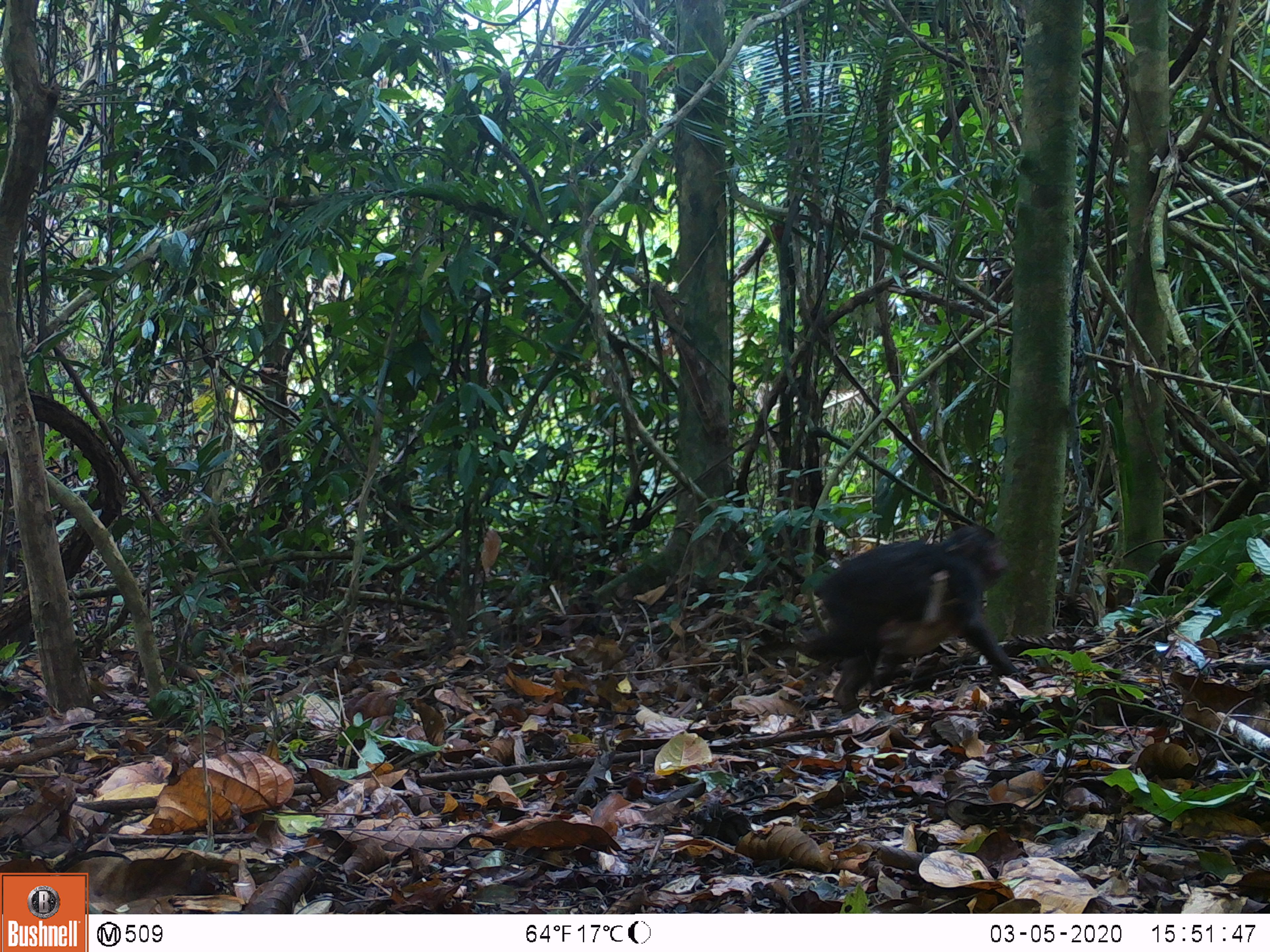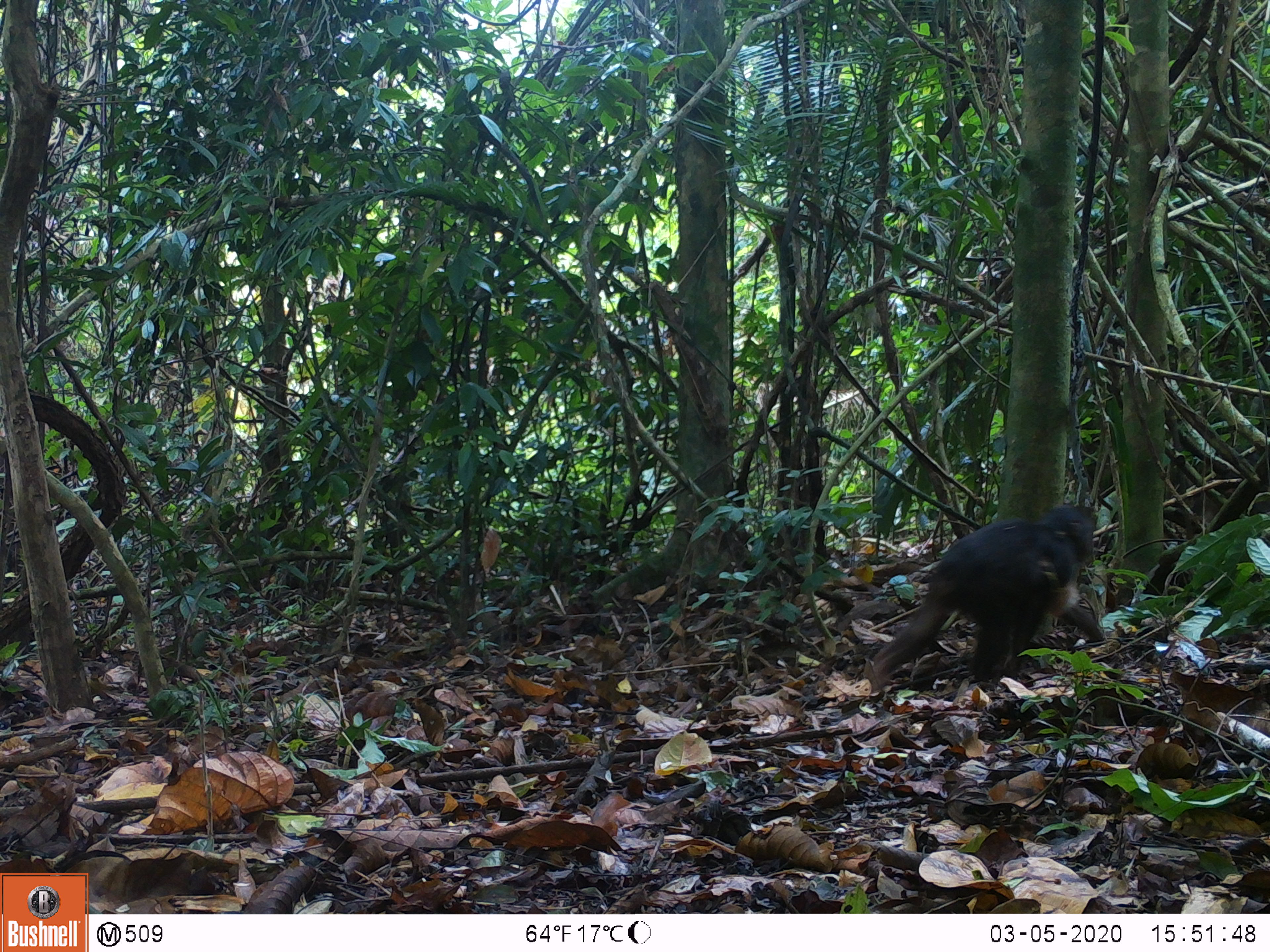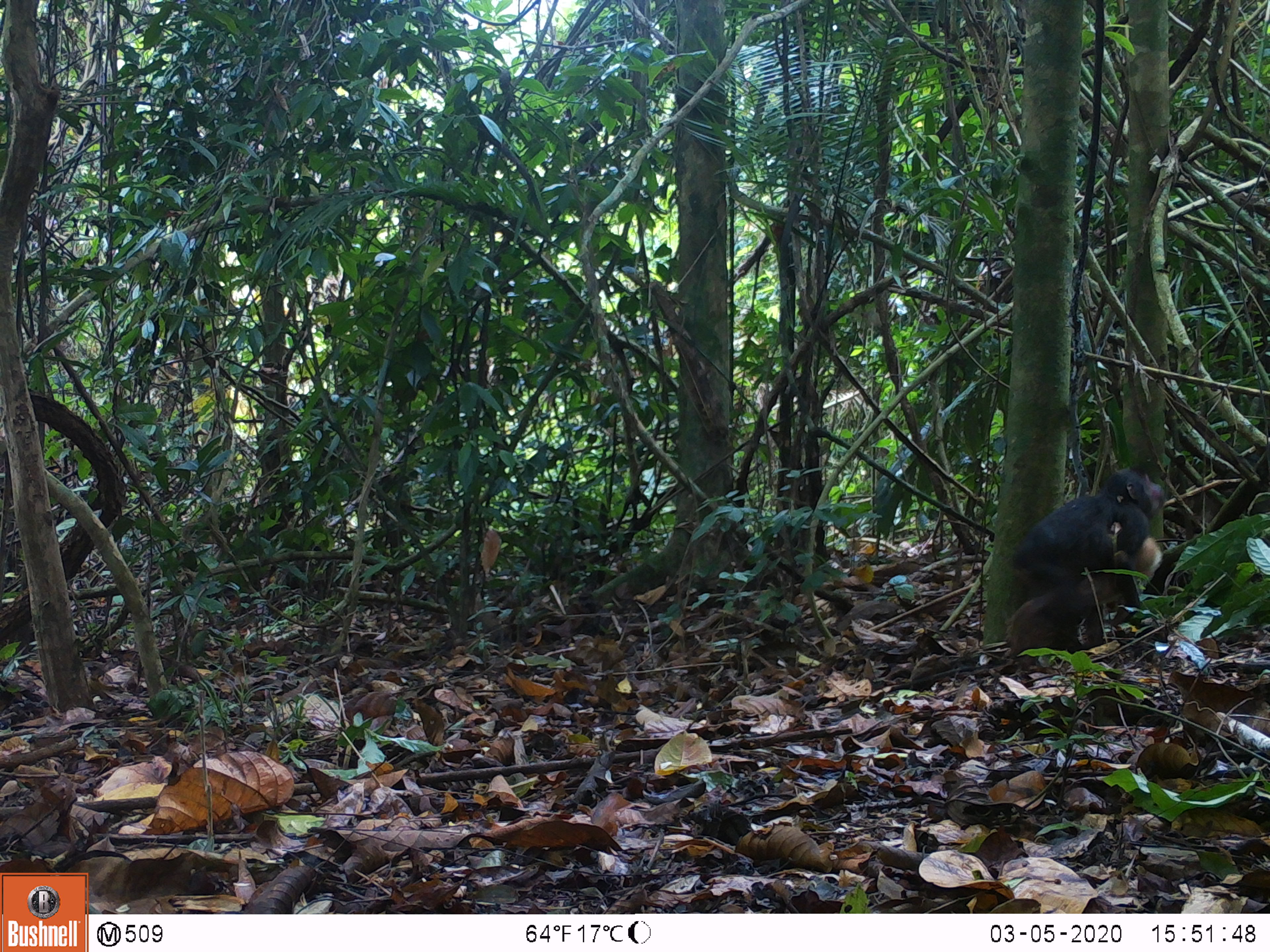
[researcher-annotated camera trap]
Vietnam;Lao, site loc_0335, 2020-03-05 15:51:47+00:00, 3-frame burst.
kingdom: Animalia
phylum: Chordata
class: Mammalia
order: Primates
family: Cercopithecidae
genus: Macaca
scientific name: Macaca arctoides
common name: stump-tailed macaque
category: stump tailed macaque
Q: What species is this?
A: Stump tailed macaque (stump-tailed macaque) (Macaca arctoides).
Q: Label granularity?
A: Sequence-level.